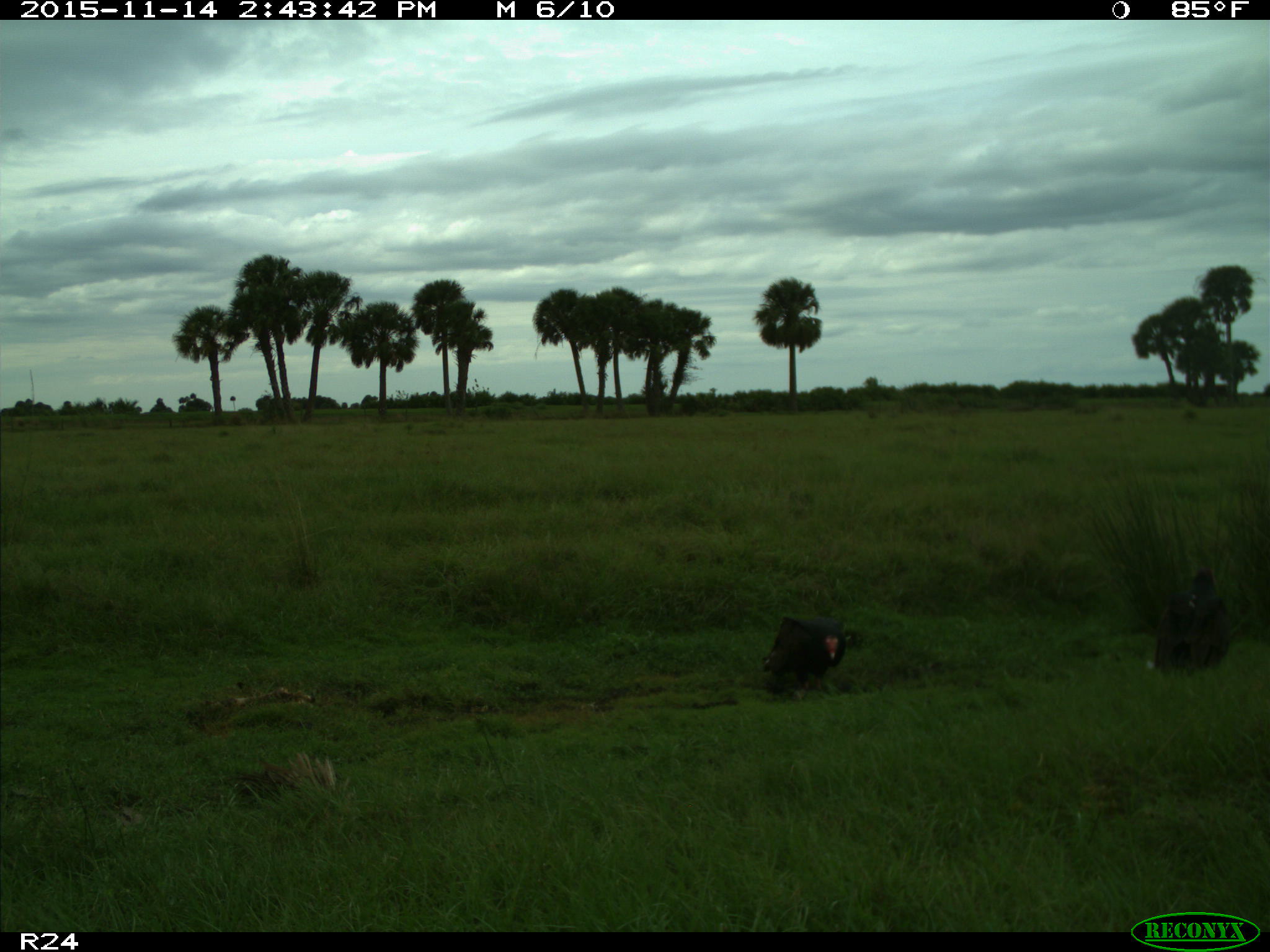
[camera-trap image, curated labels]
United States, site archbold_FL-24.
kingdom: Animalia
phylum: Chordata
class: Aves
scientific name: Aves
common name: birds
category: unidentified bird